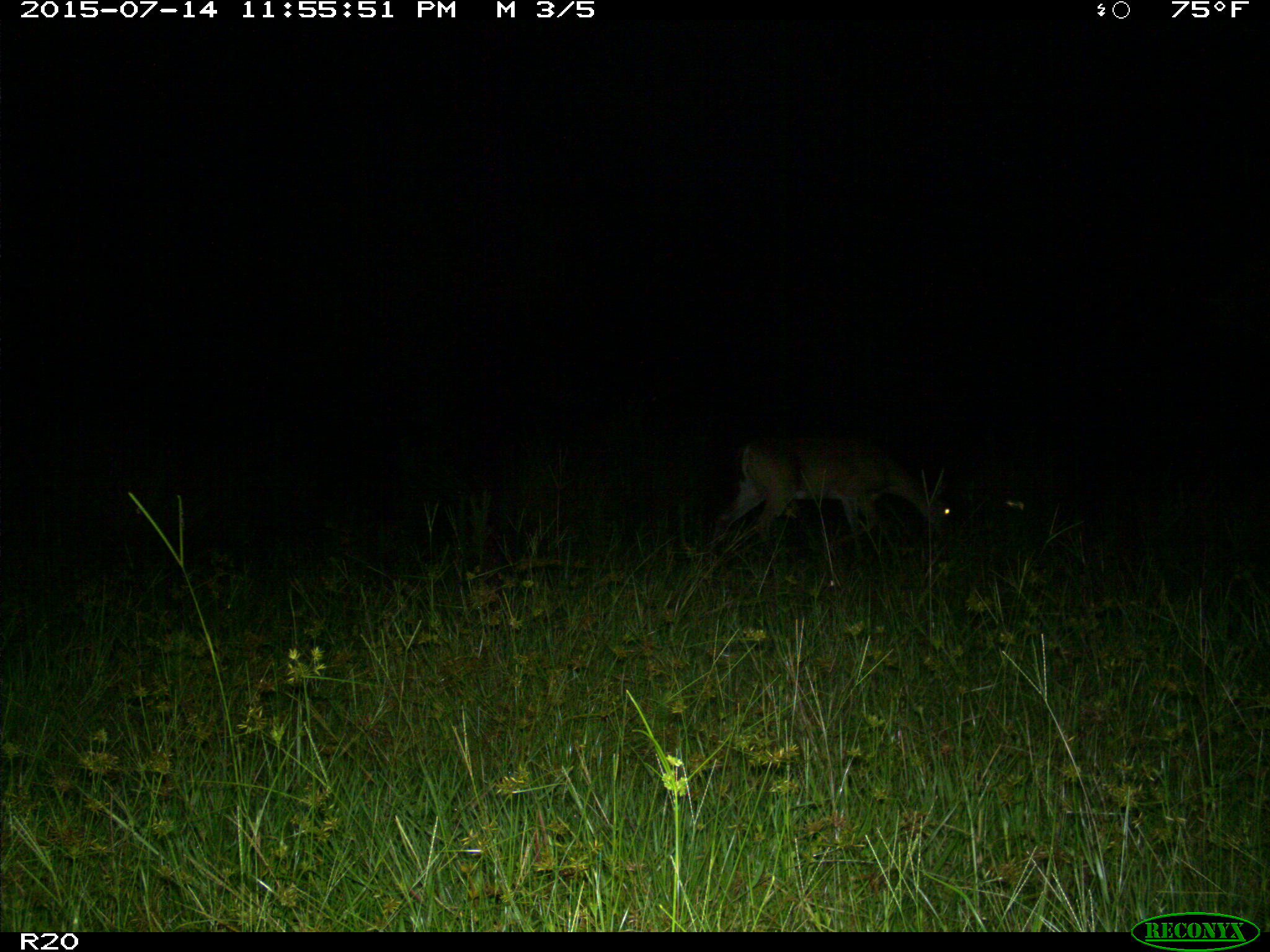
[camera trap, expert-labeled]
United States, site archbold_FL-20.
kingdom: Animalia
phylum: Chordata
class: Mammalia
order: Artiodactyla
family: Cervidae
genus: Odocoileus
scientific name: Odocoileus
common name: deer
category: unidentified deer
Unidentified deer (deer) (Odocoileus).